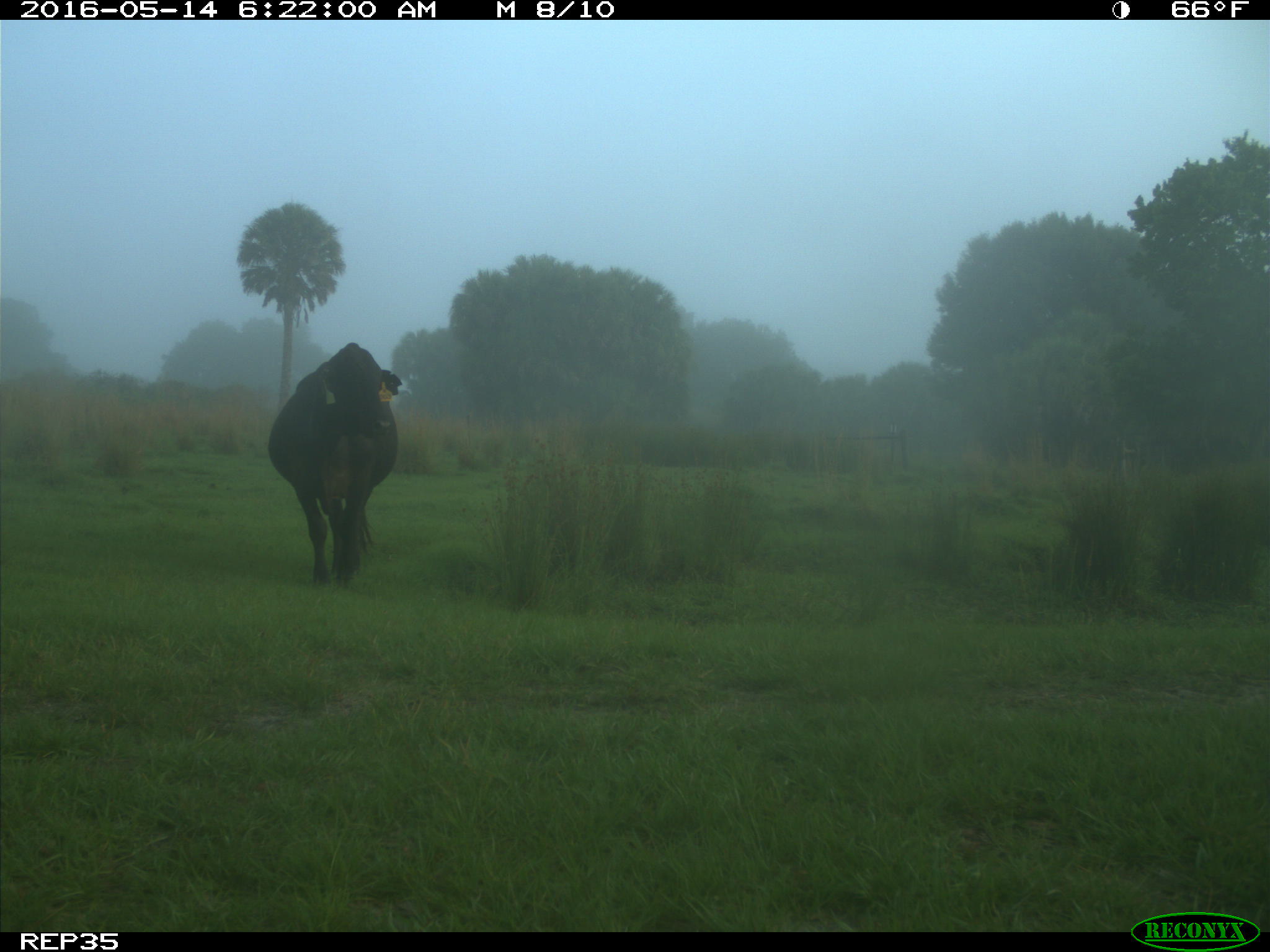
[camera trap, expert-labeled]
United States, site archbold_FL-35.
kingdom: Animalia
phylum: Chordata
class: Mammalia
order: Artiodactyla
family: Bovidae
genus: Bos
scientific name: Bos taurus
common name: domestic cow